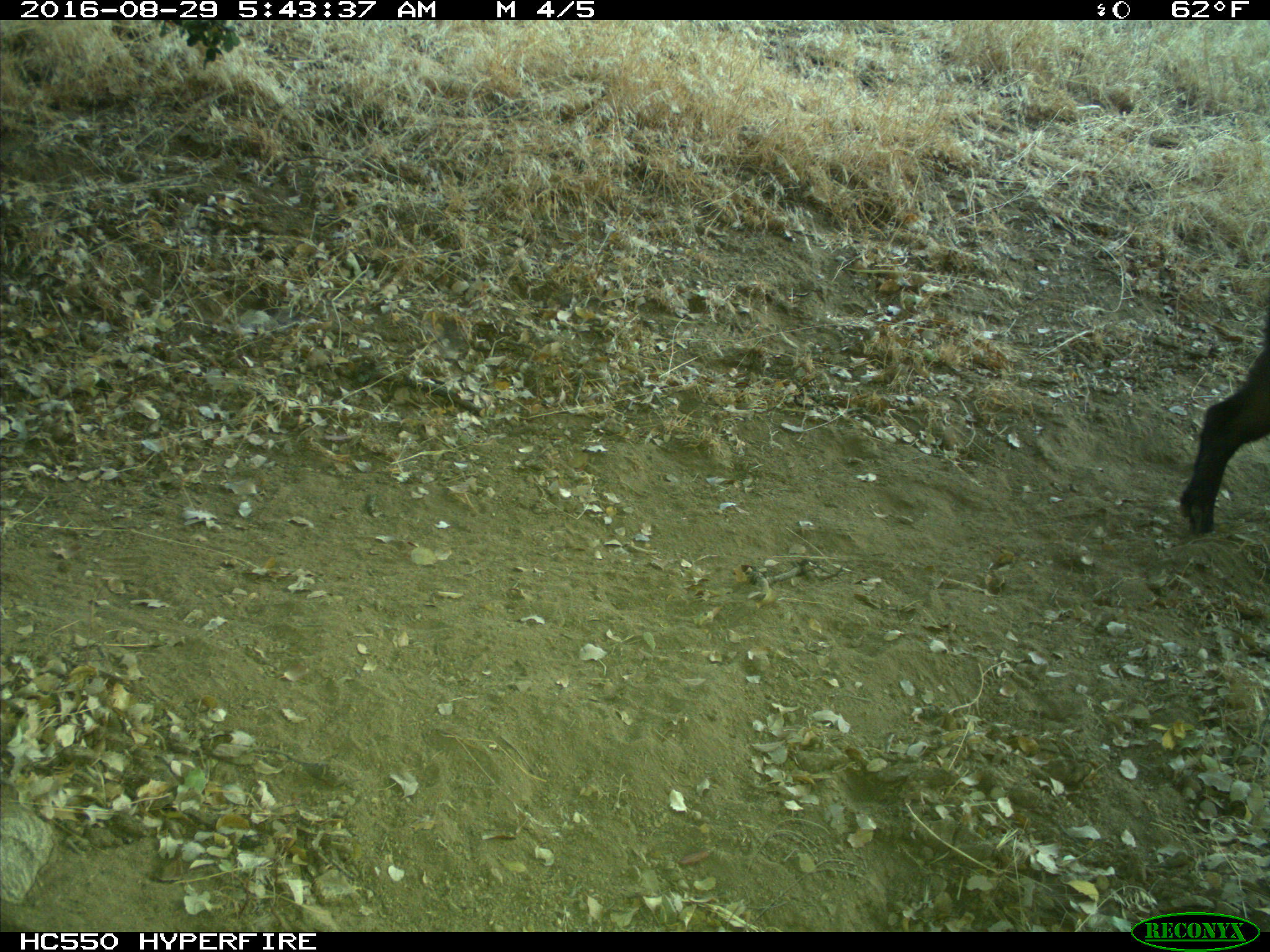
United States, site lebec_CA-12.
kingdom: Animalia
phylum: Chordata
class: Mammalia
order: Artiodactyla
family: Suidae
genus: Sus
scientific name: Sus scrofa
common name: wild boar